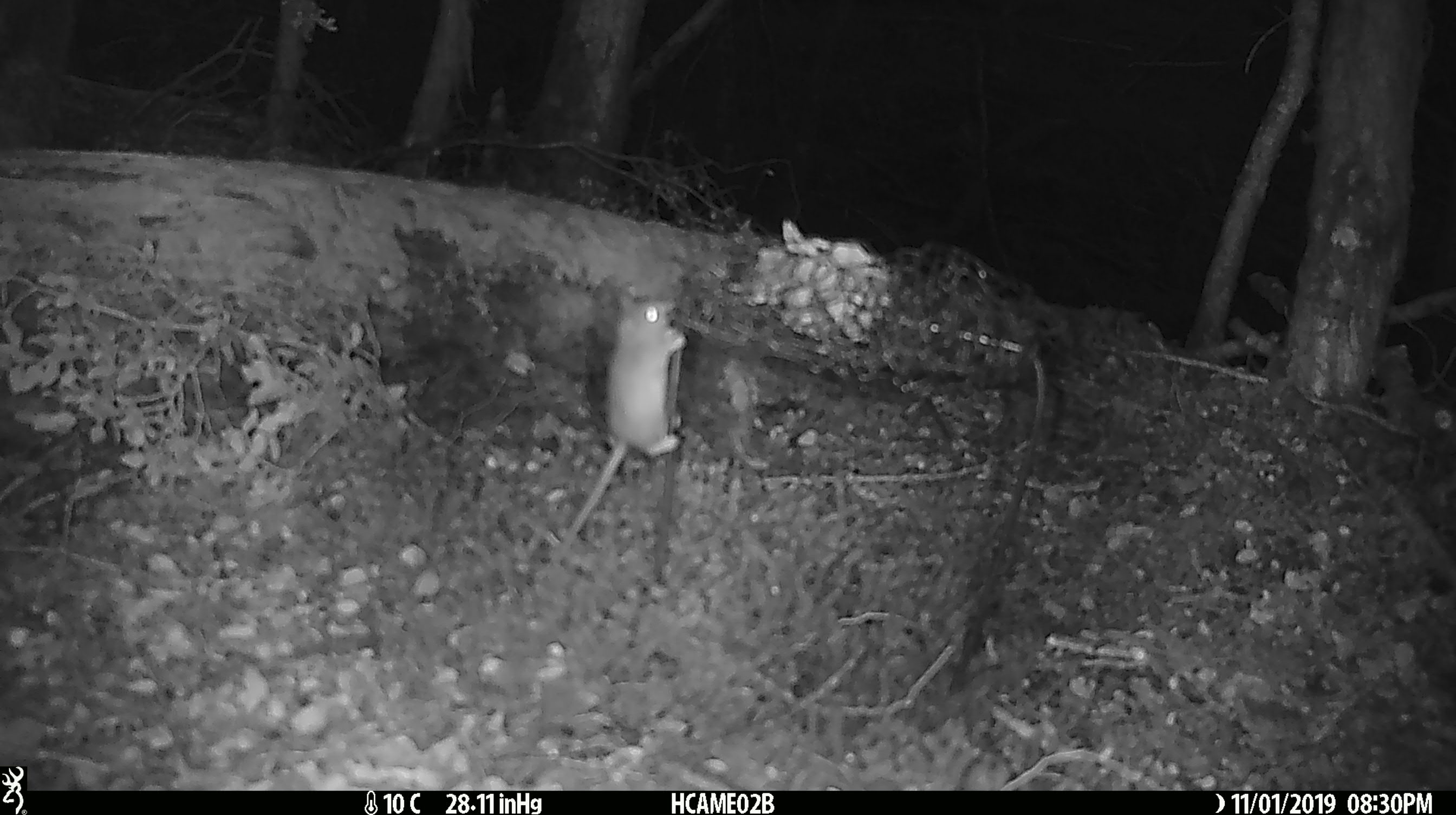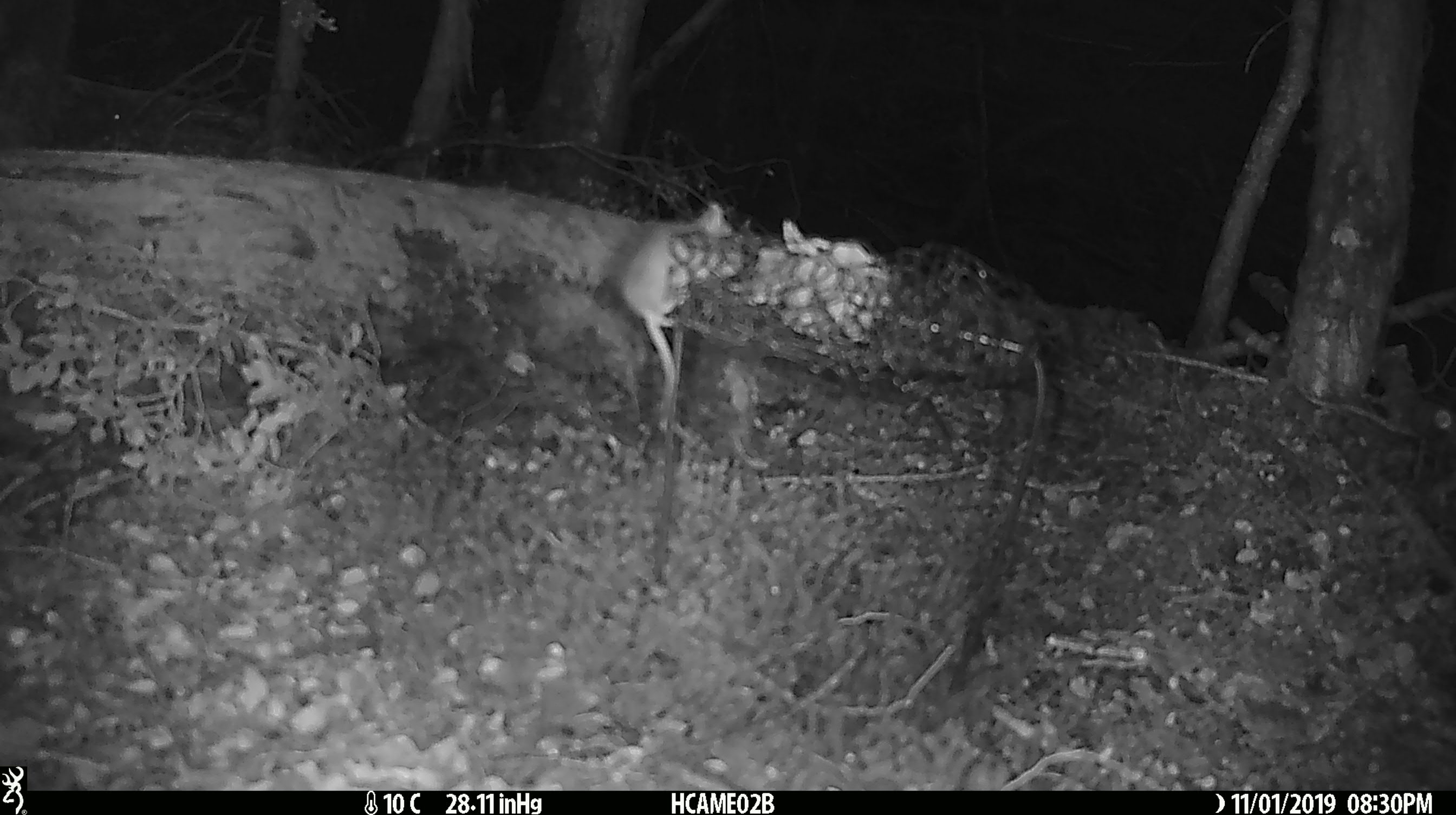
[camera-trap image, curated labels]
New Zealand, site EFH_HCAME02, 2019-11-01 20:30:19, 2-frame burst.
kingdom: Animalia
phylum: Chordata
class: Mammalia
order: Rodentia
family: Muridae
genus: Mus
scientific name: Mus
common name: mouse